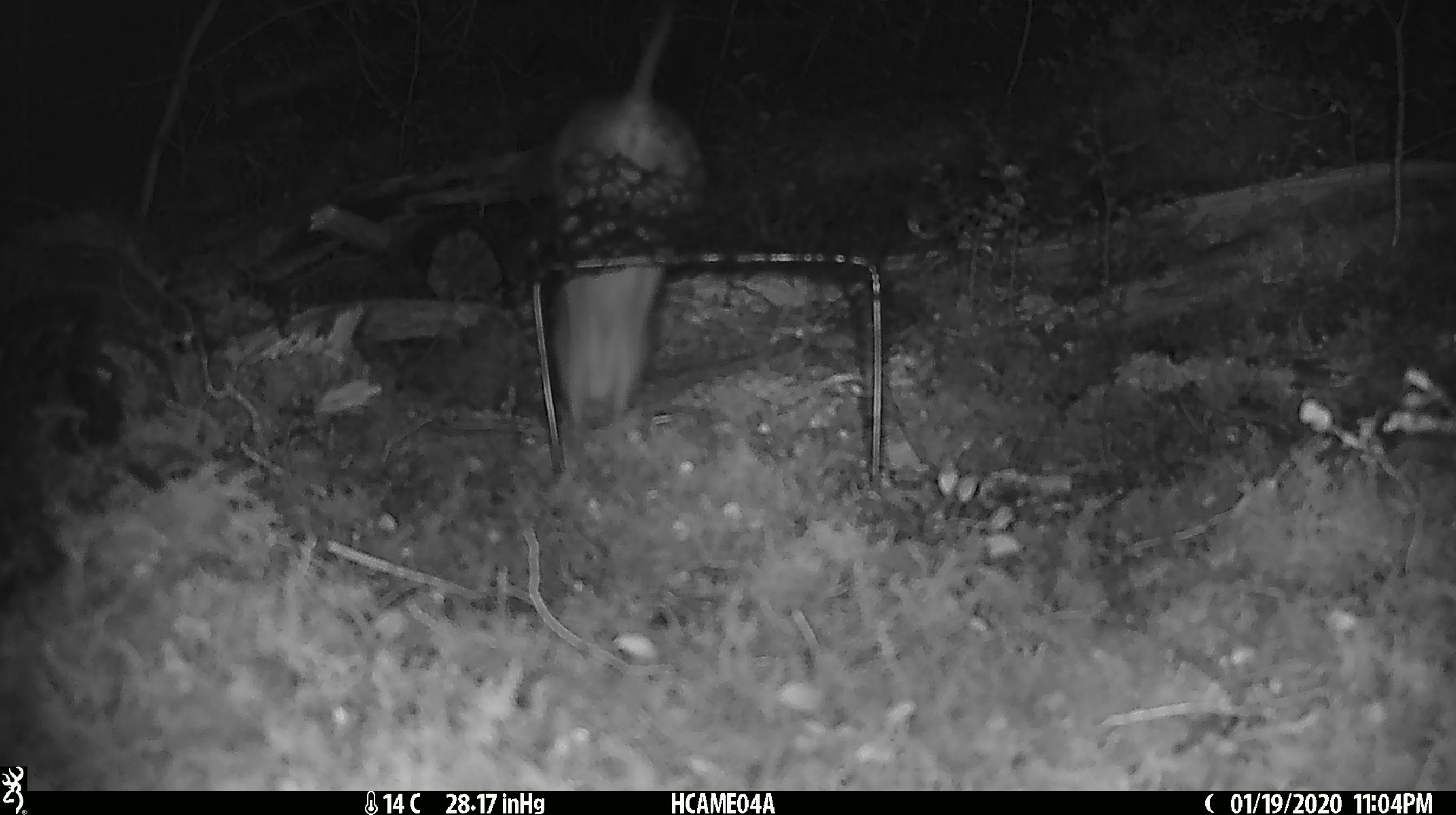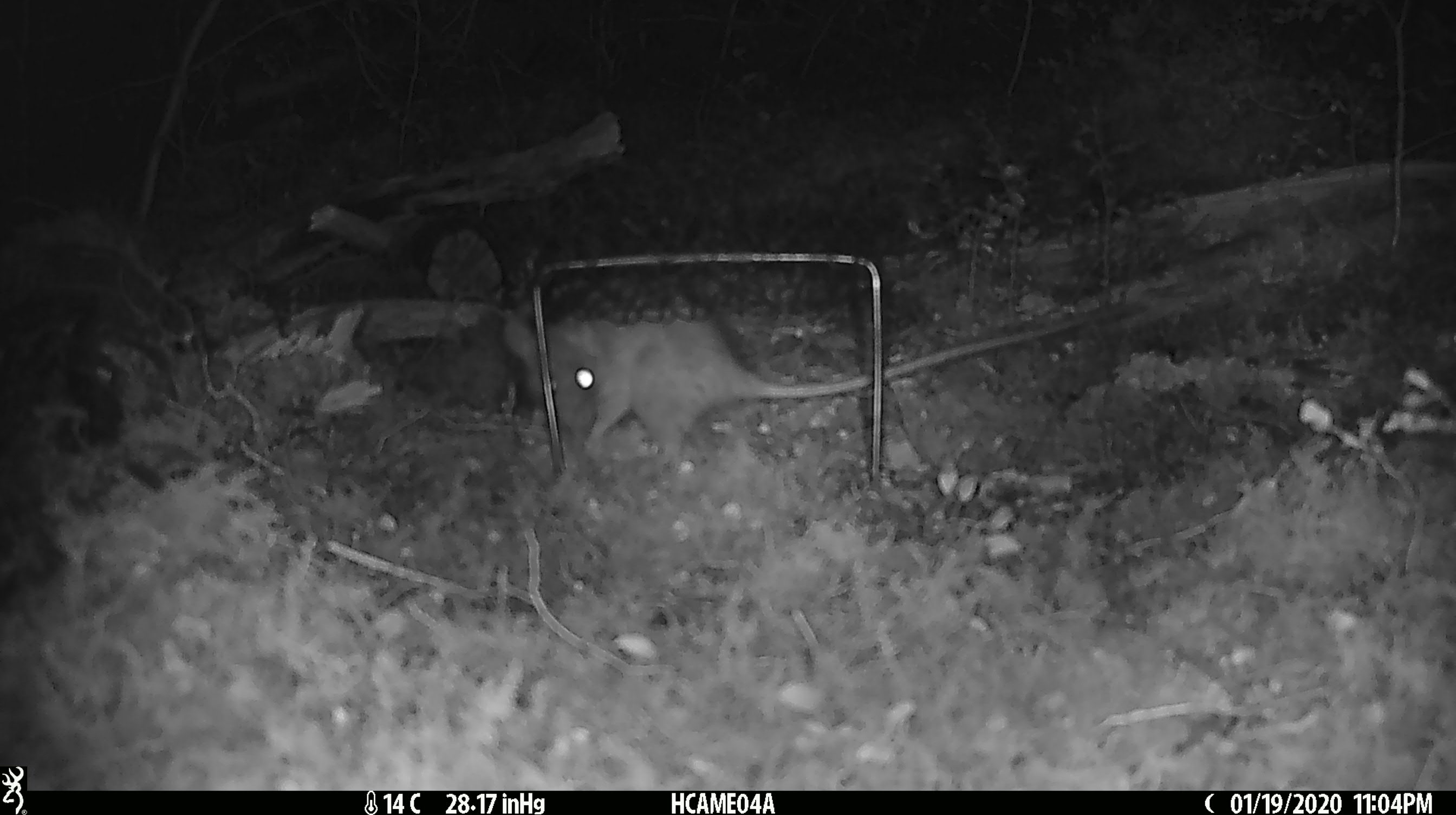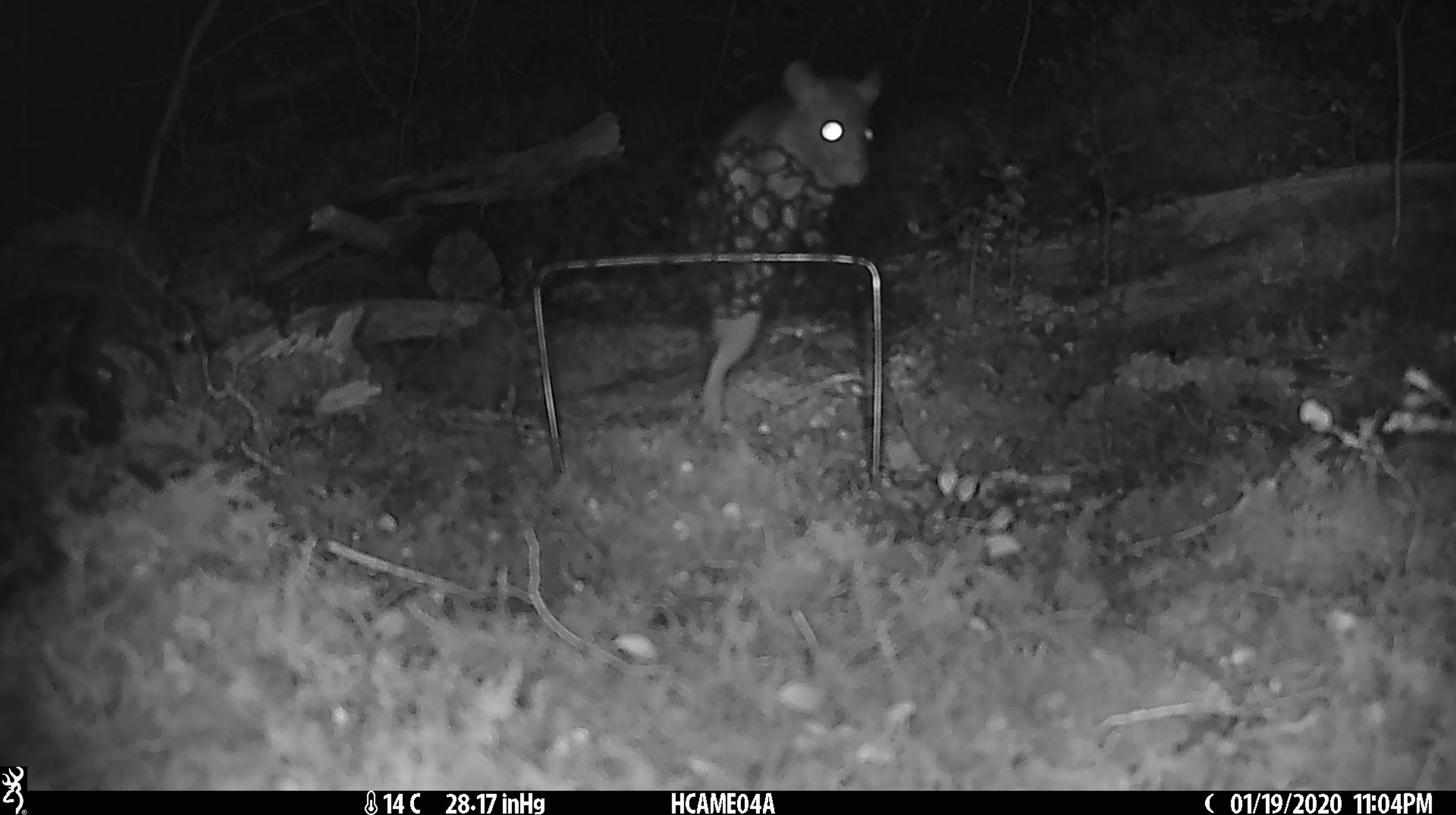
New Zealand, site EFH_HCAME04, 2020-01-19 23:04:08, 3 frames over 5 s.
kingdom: Animalia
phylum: Chordata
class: Mammalia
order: Rodentia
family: Muridae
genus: Rattus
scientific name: Rattus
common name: rat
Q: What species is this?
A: Rat (Rattus).